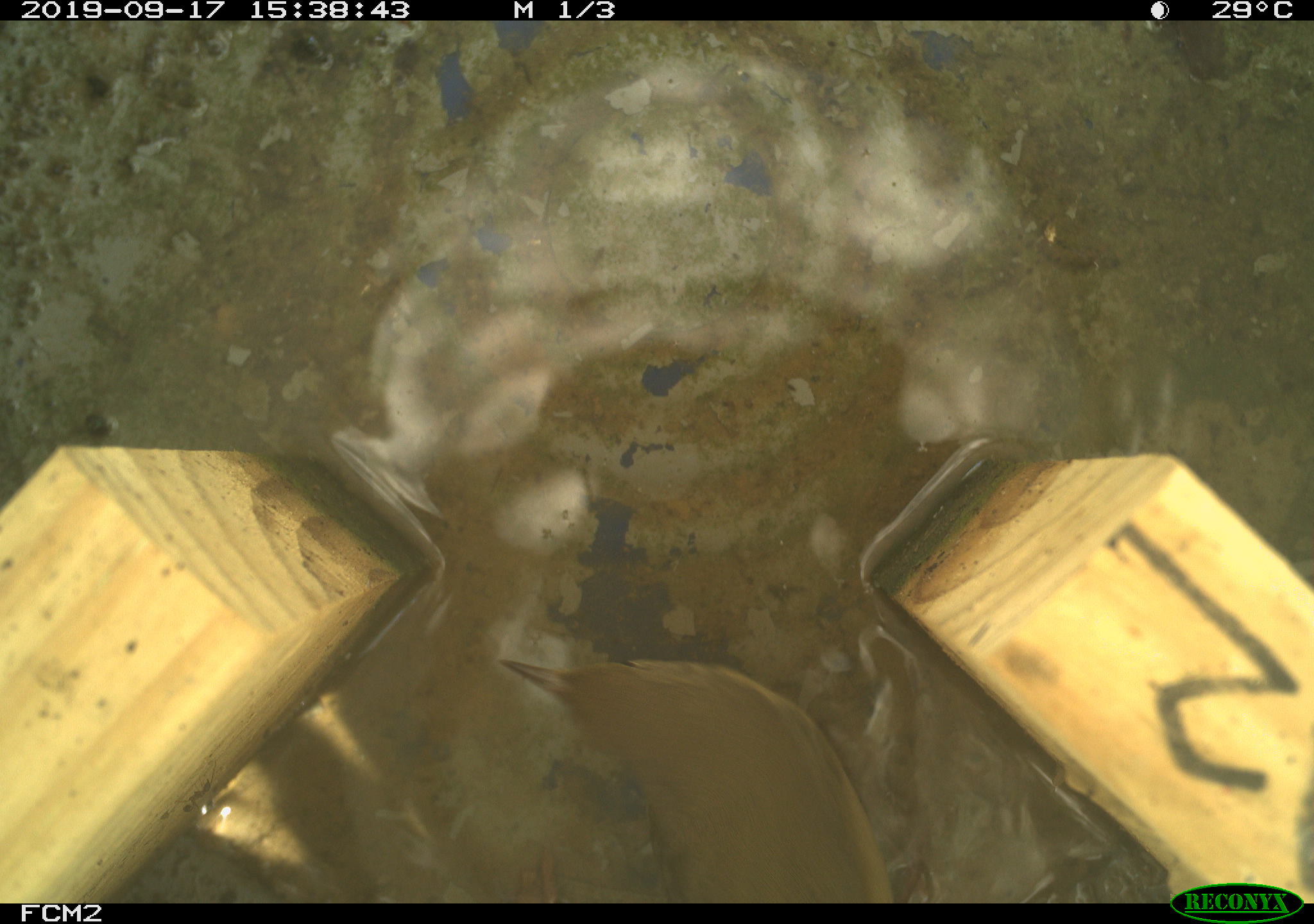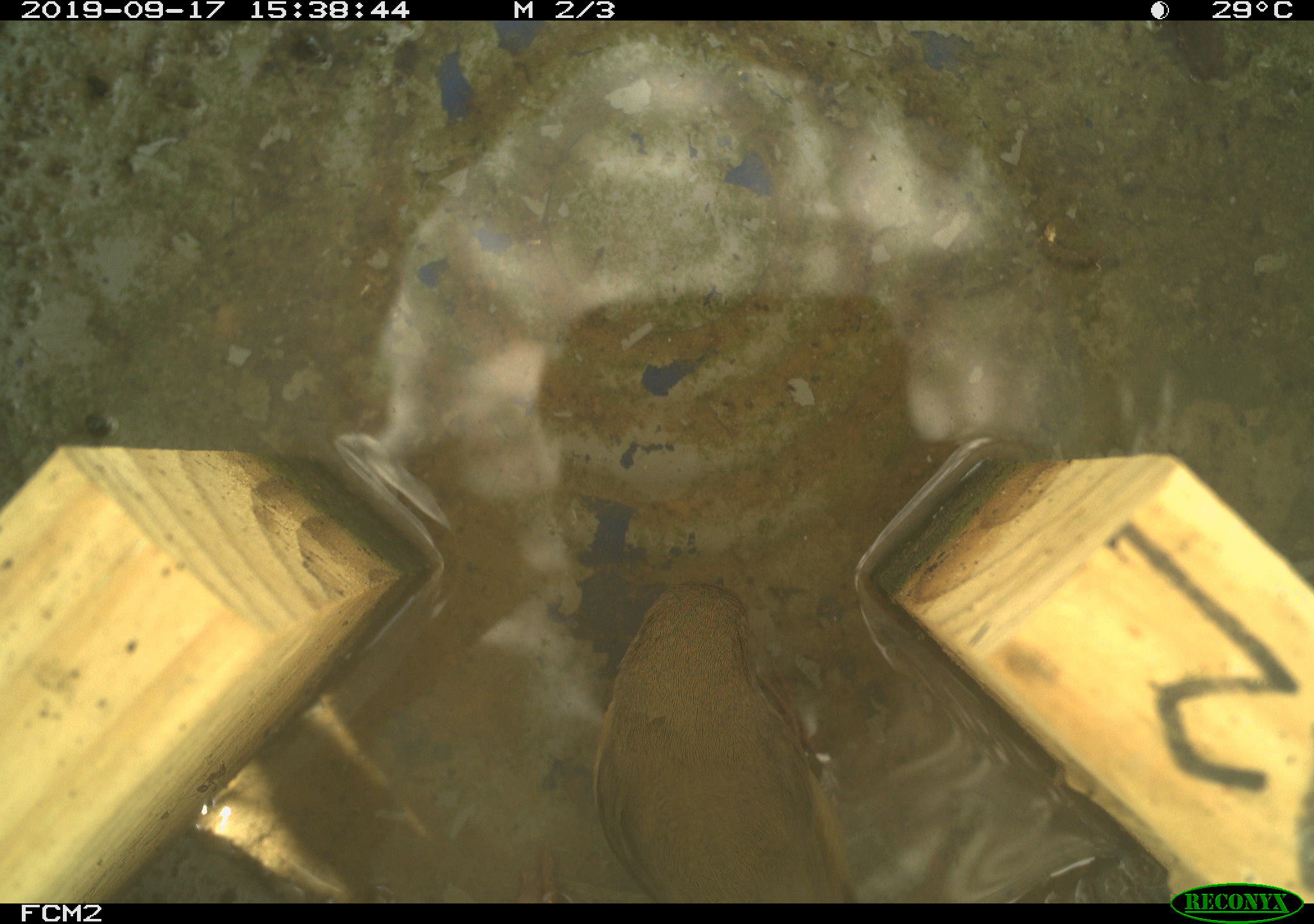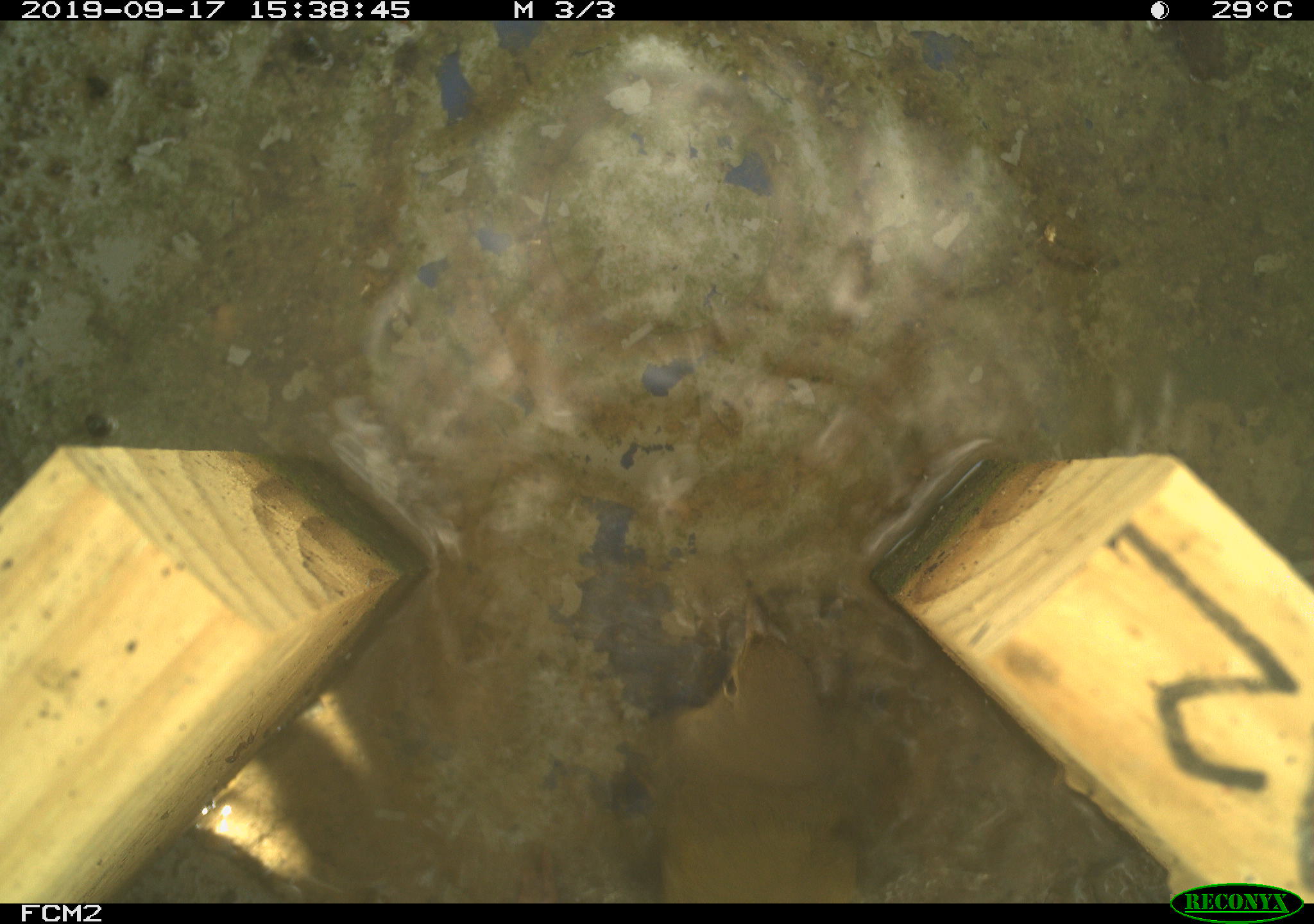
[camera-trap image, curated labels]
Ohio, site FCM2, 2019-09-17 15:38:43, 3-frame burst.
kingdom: Animalia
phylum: Chordata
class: Aves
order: Passeriformes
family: Parulidae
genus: Geothlypis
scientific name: Geothlypis trichas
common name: common yellowthroat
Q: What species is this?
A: Common yellowthroat (Geothlypis trichas).